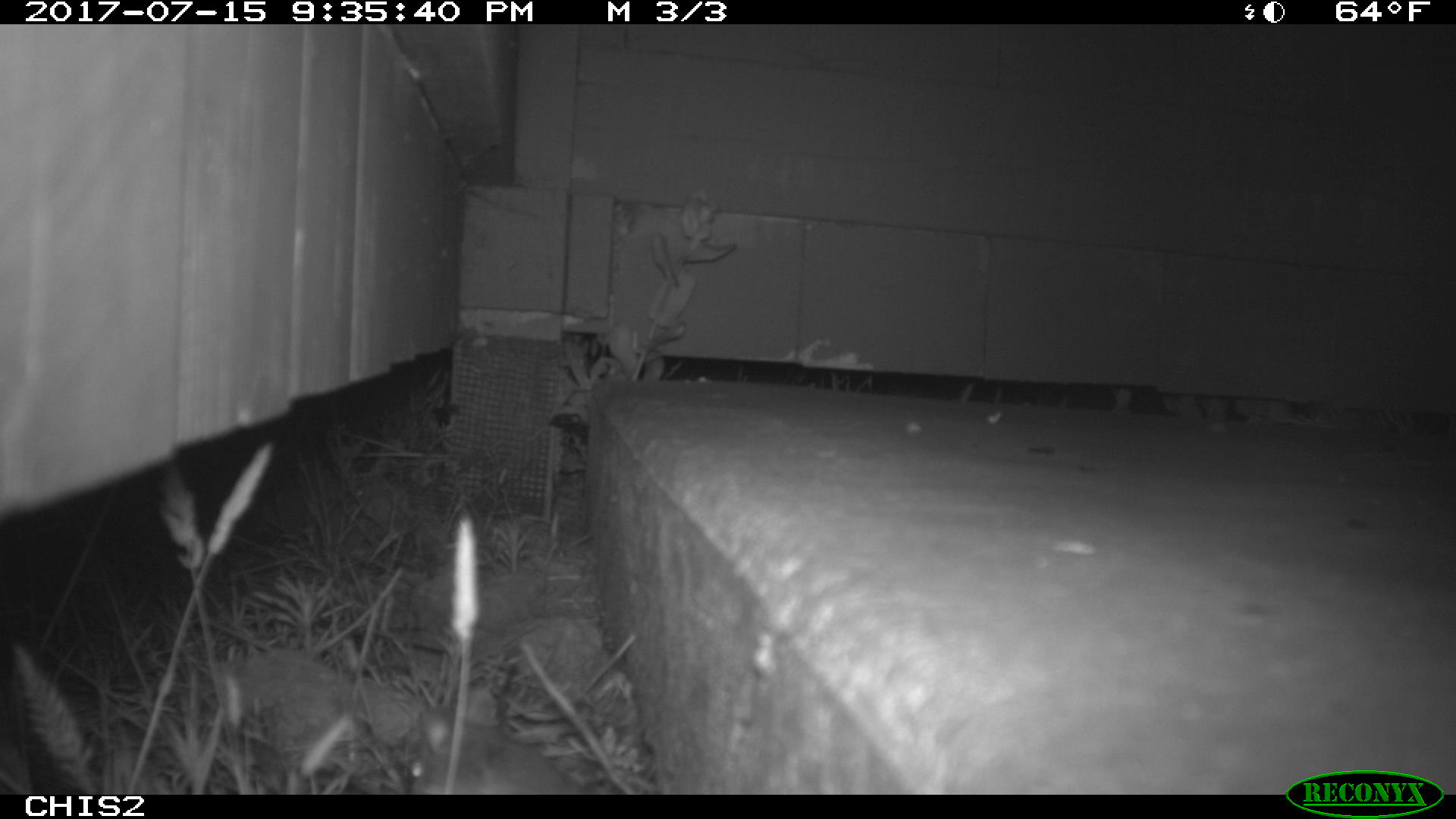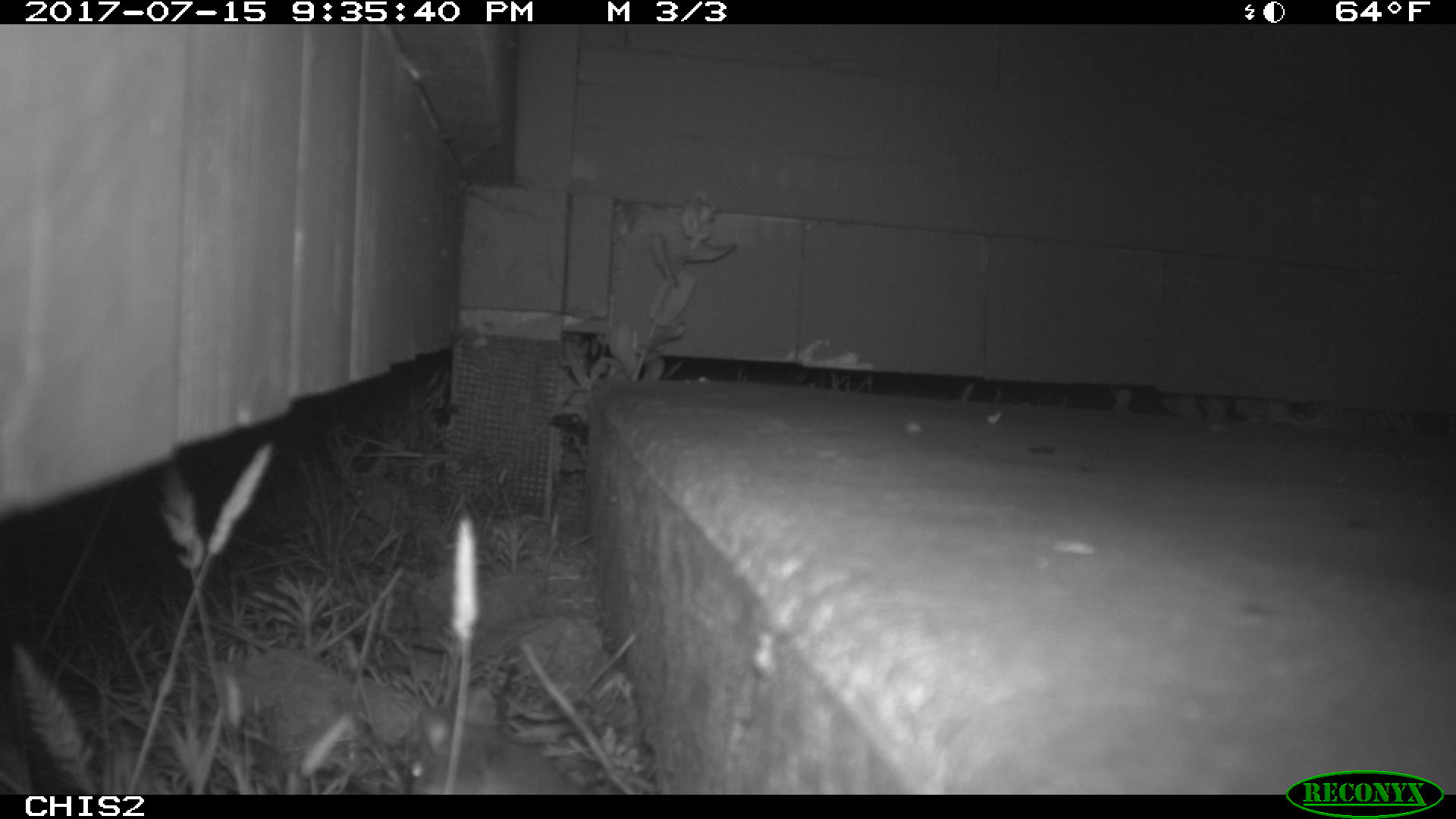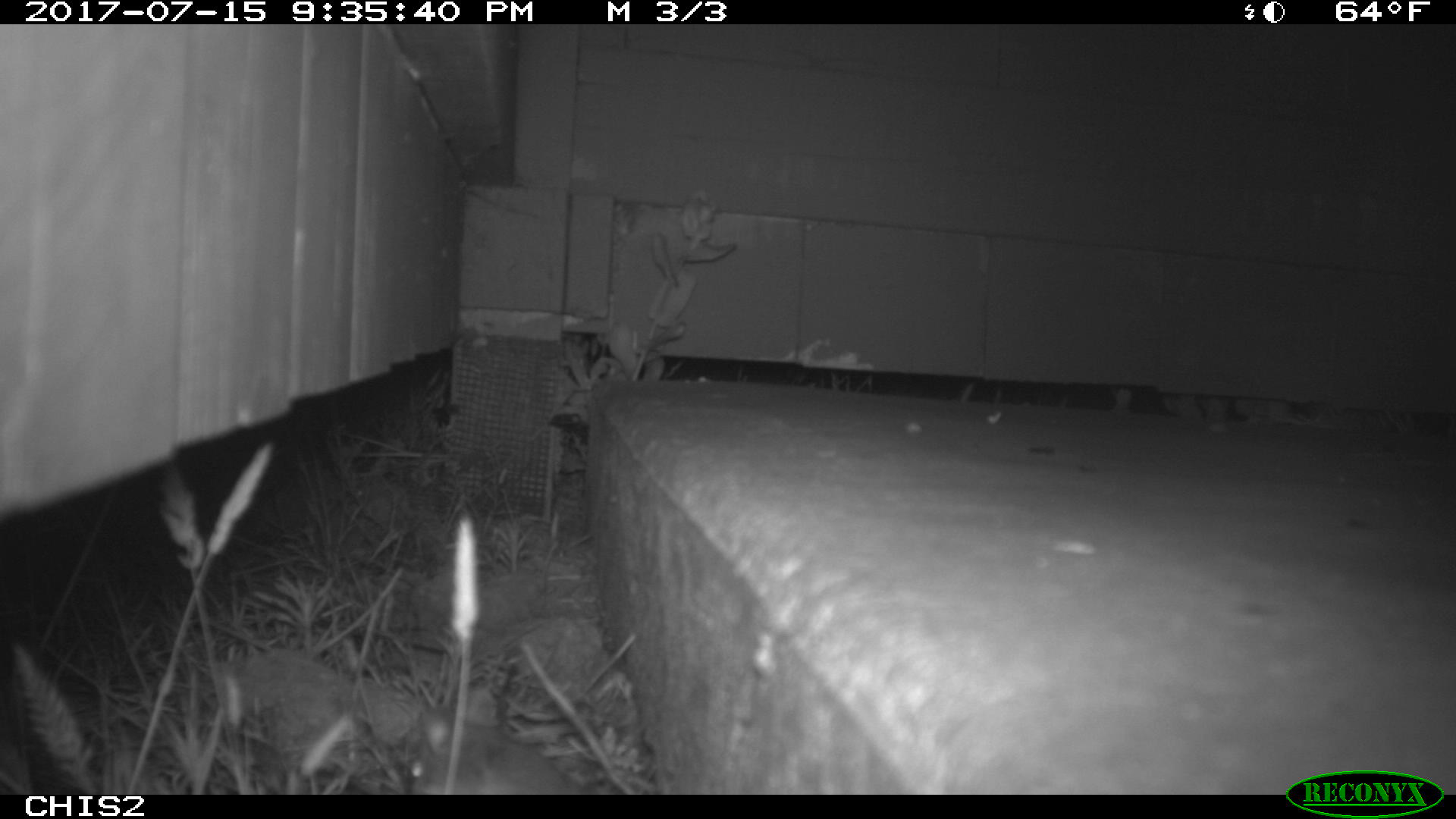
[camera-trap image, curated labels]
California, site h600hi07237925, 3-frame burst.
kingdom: Animalia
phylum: Chordata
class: Mammalia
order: Rodentia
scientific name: Rodentia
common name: rodent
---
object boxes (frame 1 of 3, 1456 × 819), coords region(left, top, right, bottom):
rodent: region(406, 709, 585, 793)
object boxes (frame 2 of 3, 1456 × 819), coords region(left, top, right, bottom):
rodent: region(410, 689, 588, 794)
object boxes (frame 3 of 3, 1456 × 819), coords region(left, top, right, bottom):
rodent: region(409, 705, 595, 795)